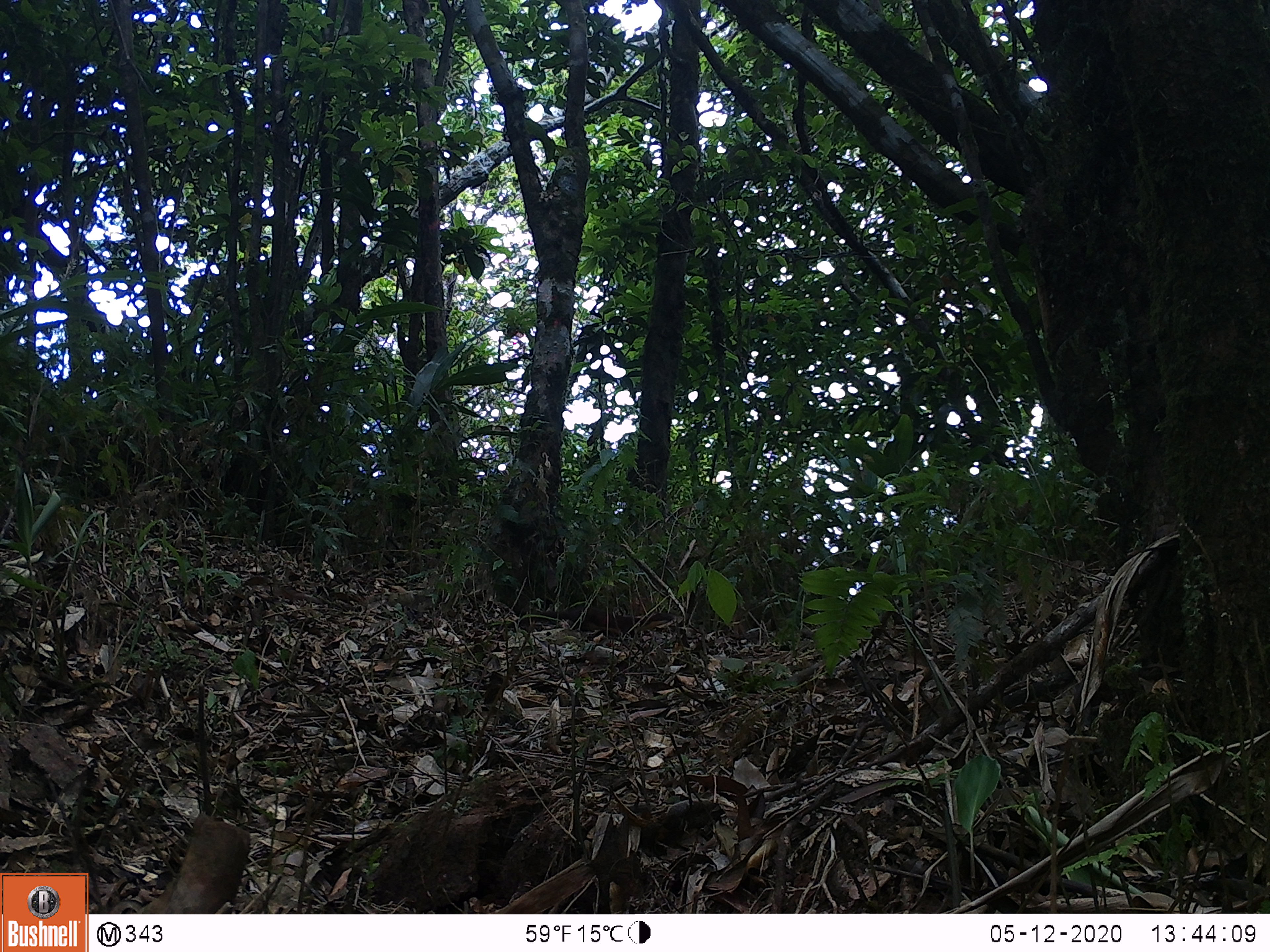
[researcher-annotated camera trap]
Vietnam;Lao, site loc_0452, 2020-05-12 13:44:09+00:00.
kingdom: Animalia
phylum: Chordata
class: Mammalia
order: Carnivora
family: Mustelidae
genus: Mustela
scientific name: Mustela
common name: weasel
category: unidentified weasel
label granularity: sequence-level